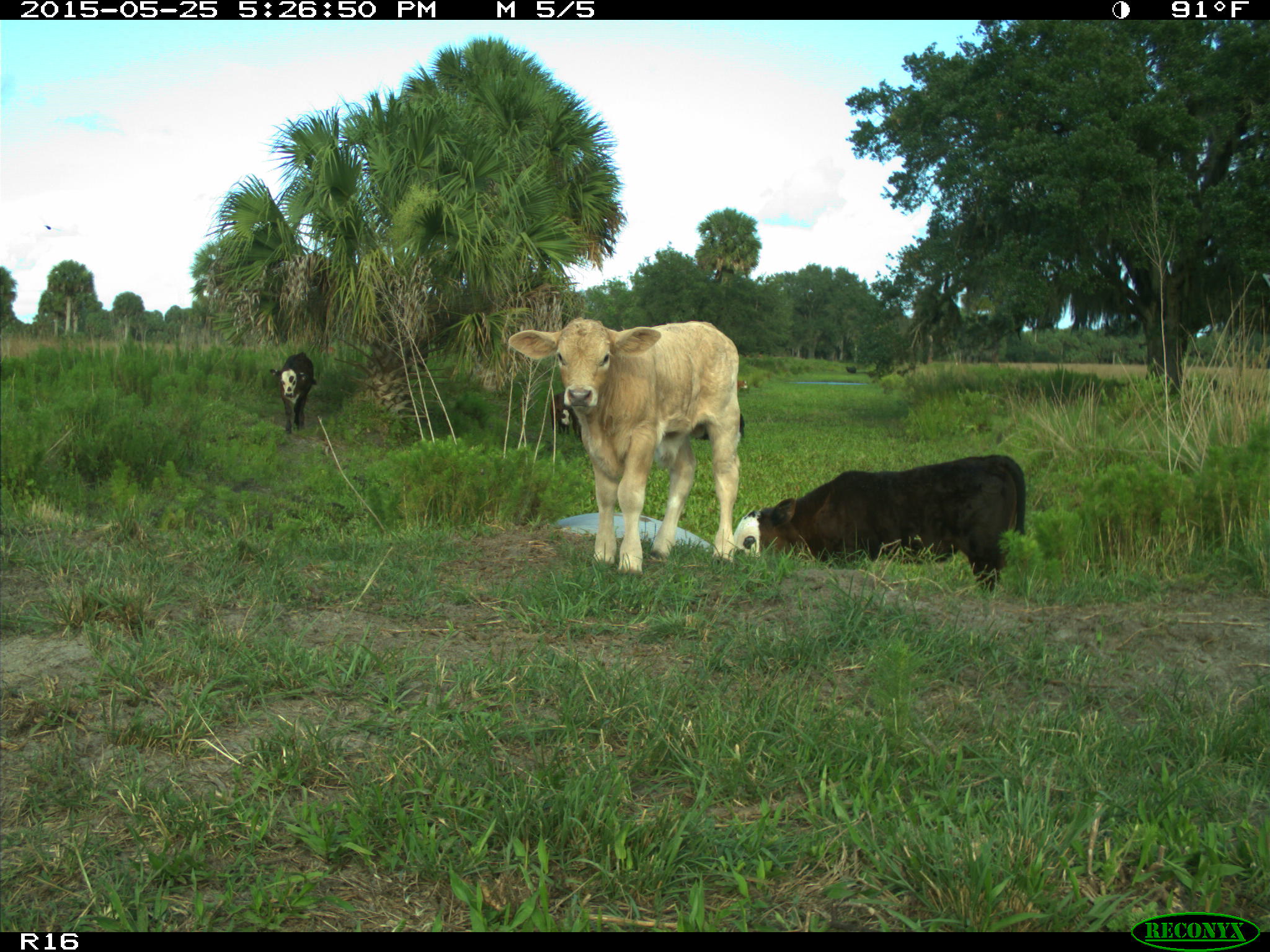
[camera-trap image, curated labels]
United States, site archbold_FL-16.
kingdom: Animalia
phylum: Chordata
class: Mammalia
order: Artiodactyla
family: Bovidae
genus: Bos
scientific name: Bos taurus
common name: domestic cow